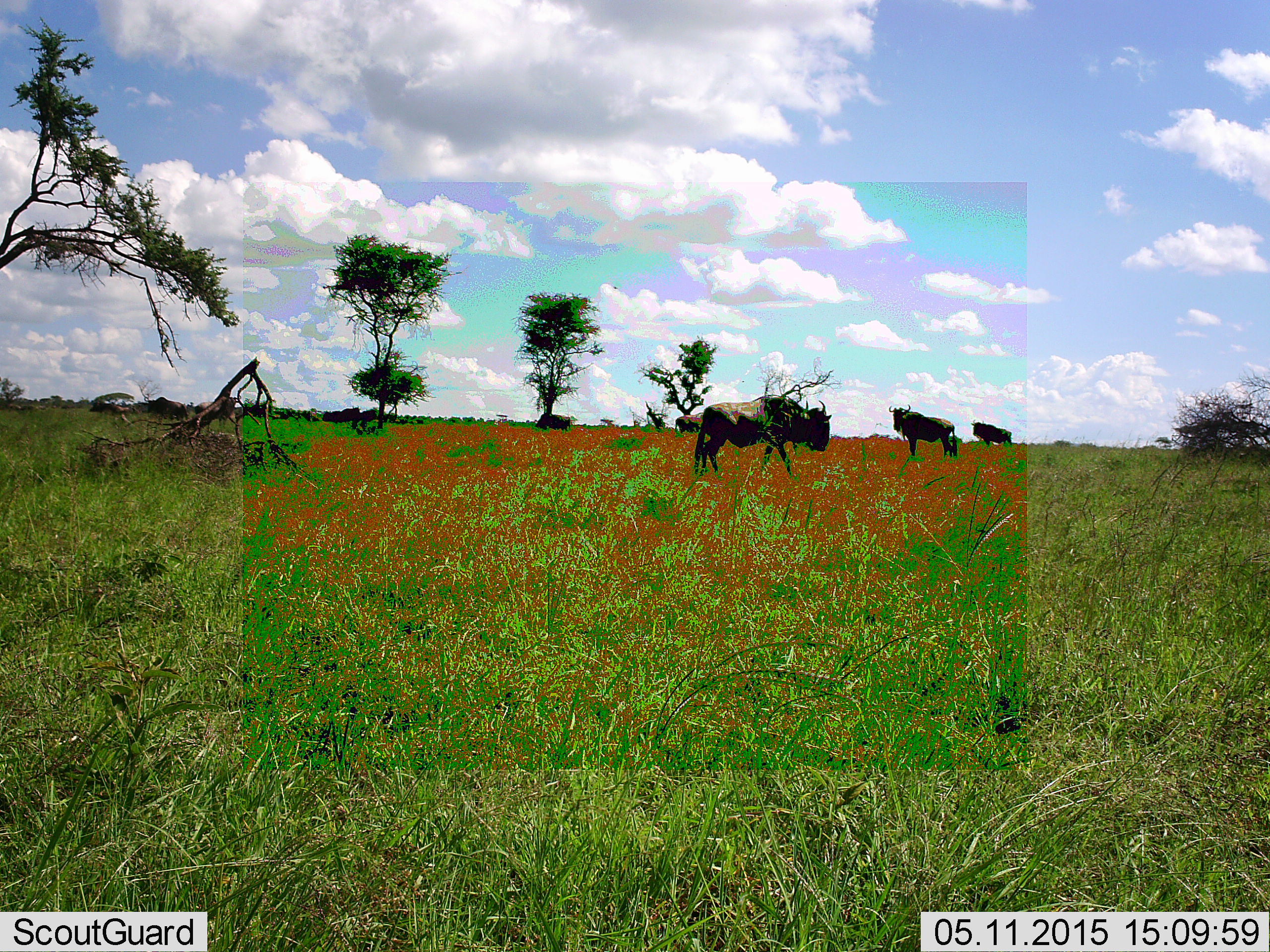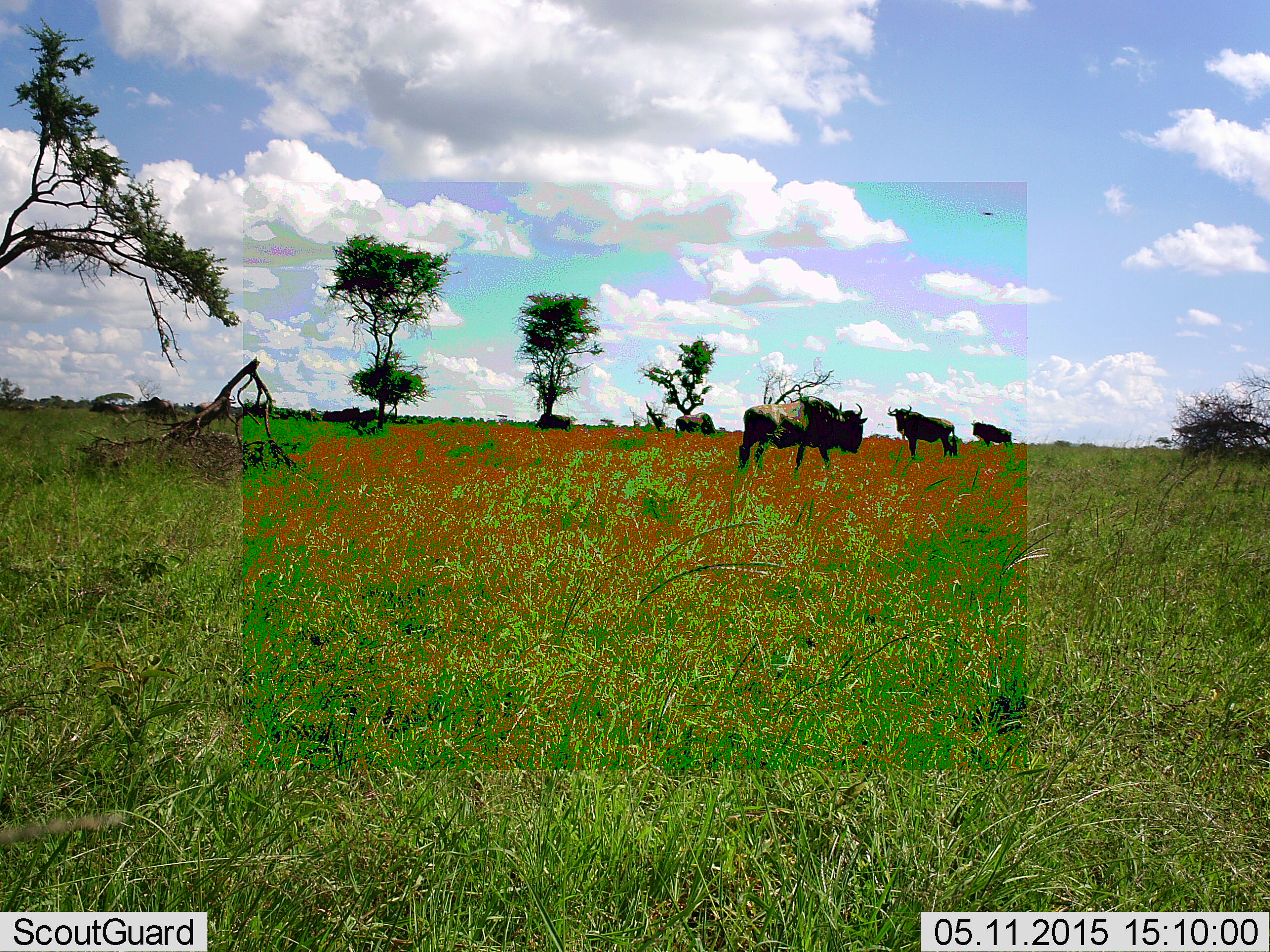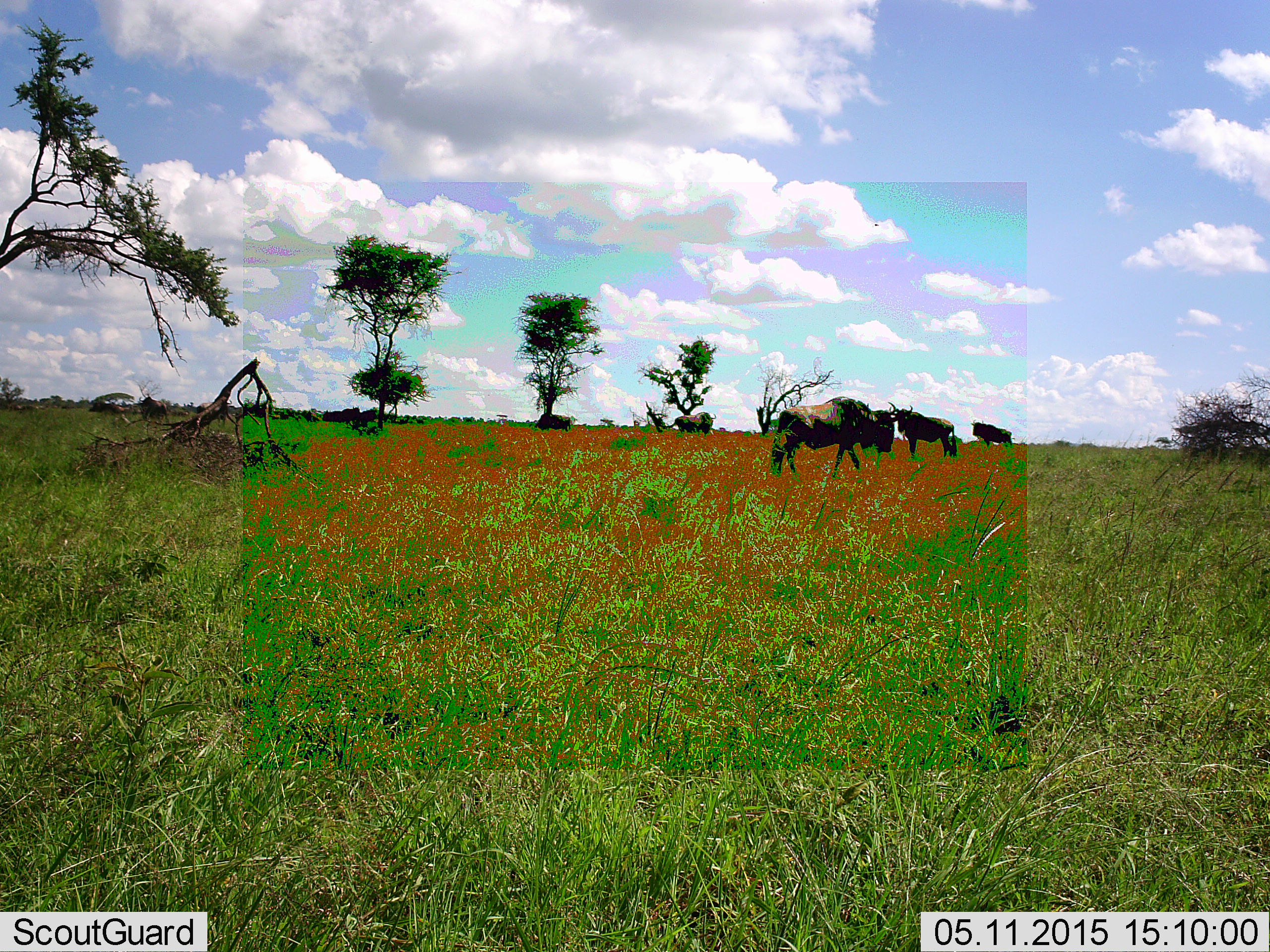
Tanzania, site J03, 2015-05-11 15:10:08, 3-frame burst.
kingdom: Animalia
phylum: Chordata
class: Mammalia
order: Artiodactyla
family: Bovidae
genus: Connochaetes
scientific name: Connochaetes taurinus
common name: blue wildebeest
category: wildebeest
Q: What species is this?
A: Wildebeest (blue wildebeest) (Connochaetes taurinus).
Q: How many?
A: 6.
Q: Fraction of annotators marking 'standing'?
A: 100%.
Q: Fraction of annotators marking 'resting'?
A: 0%.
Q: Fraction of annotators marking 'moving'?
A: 50%.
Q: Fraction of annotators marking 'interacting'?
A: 0%.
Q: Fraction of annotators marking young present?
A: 10%.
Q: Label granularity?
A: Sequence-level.